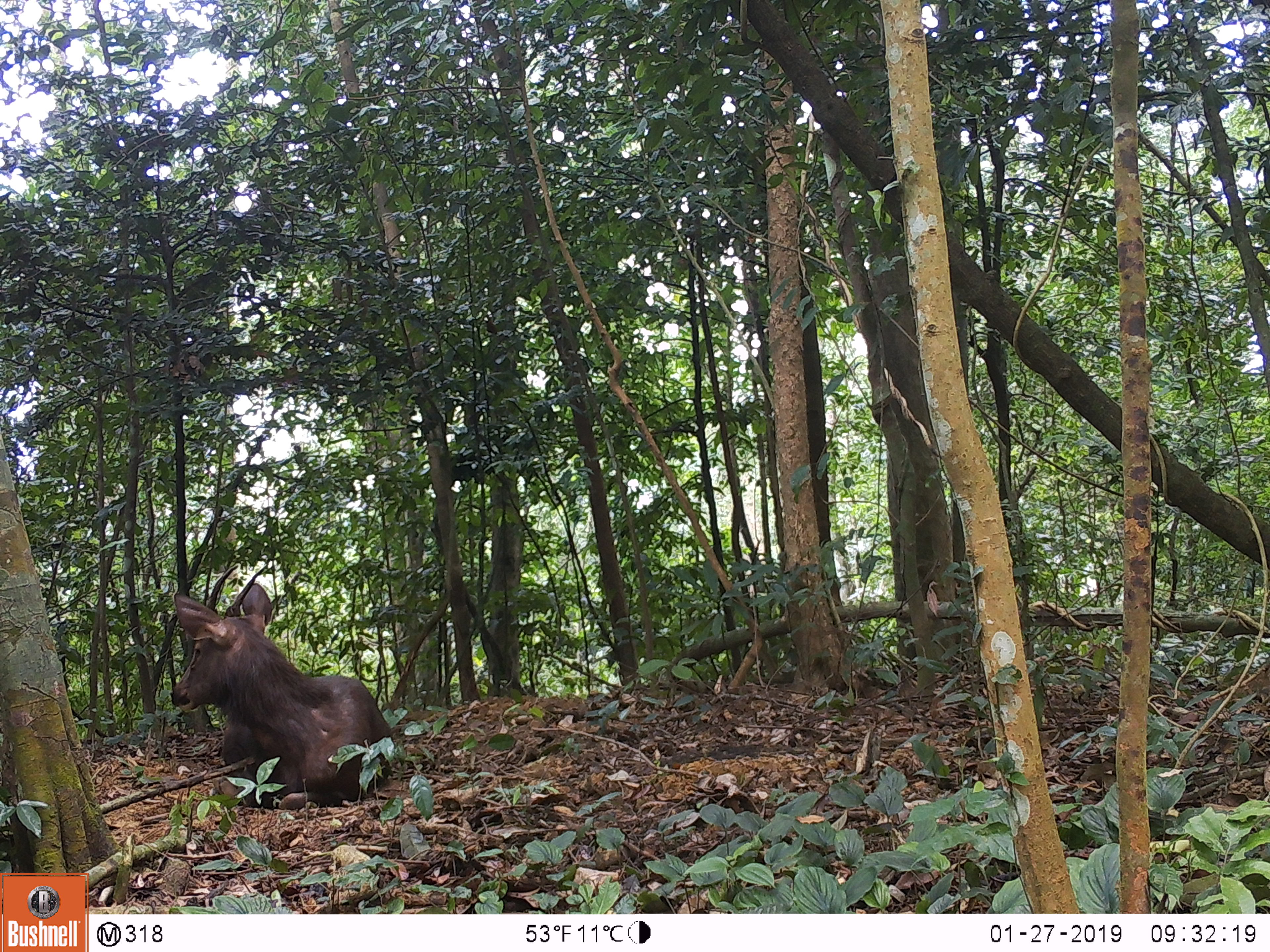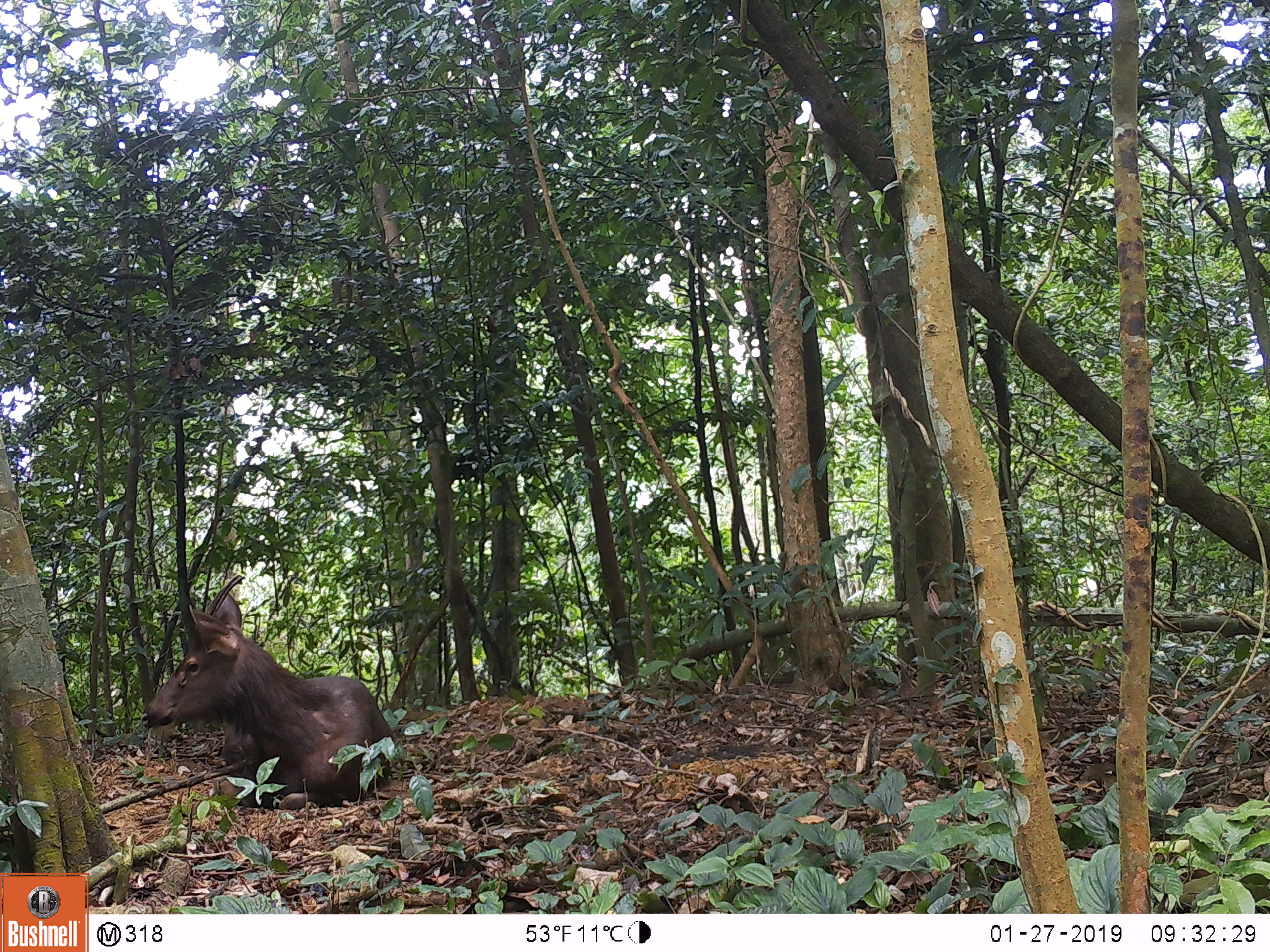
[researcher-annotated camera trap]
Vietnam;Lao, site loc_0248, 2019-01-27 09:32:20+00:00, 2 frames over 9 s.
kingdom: Animalia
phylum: Chordata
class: Mammalia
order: Artiodactyla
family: Cervidae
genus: Rusa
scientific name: Rusa unicolor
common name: sambar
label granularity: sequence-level